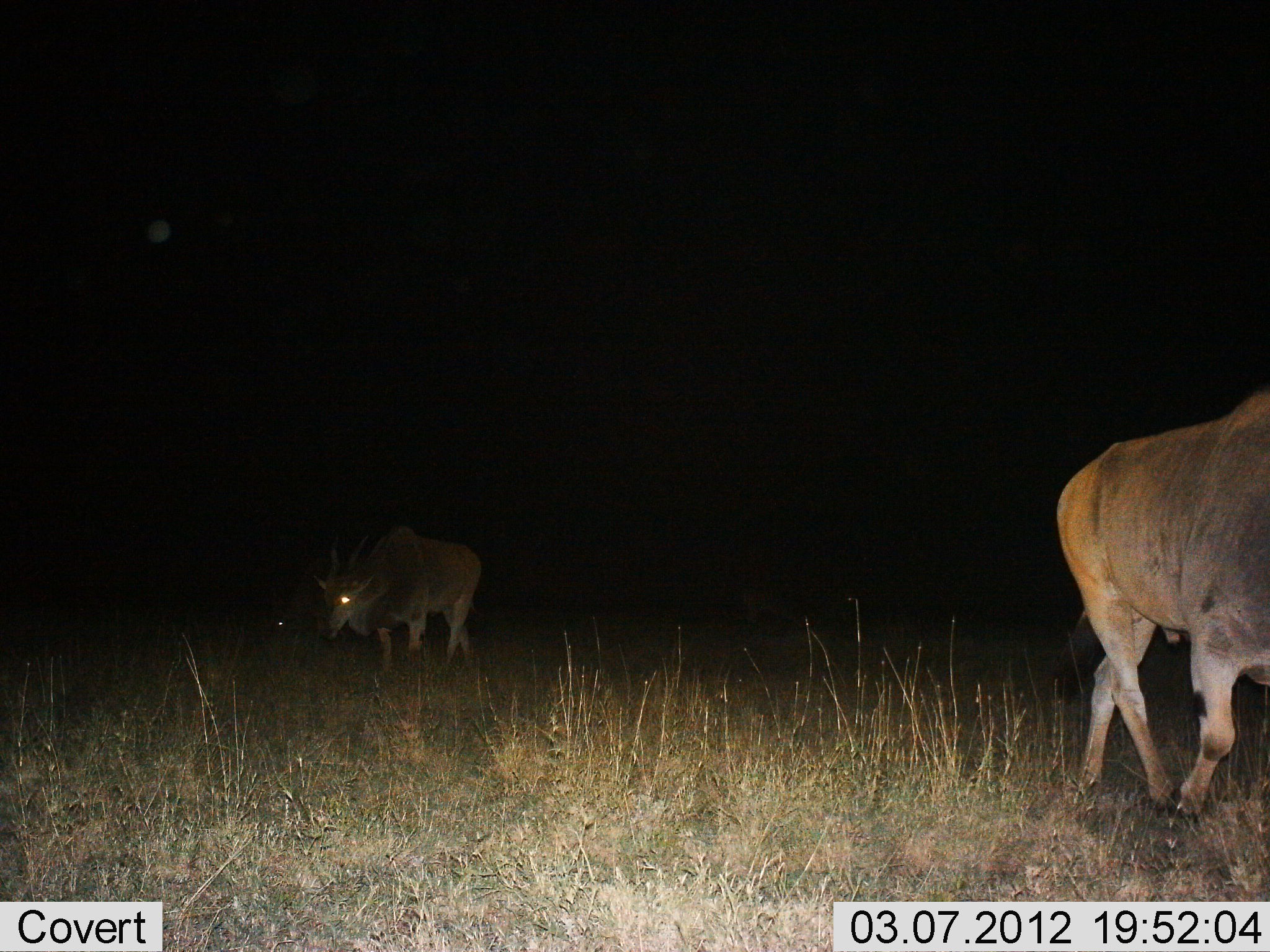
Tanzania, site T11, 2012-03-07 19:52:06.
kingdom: Animalia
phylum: Chordata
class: Mammalia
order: Artiodactyla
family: Bovidae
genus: Tragelaphus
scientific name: Tragelaphus oryx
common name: eland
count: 2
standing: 23%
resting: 0%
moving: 92%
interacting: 0%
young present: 0%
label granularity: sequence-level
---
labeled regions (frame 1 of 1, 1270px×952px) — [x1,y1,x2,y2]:
animal: [1051,389,1270,821]; [313,525,482,670]